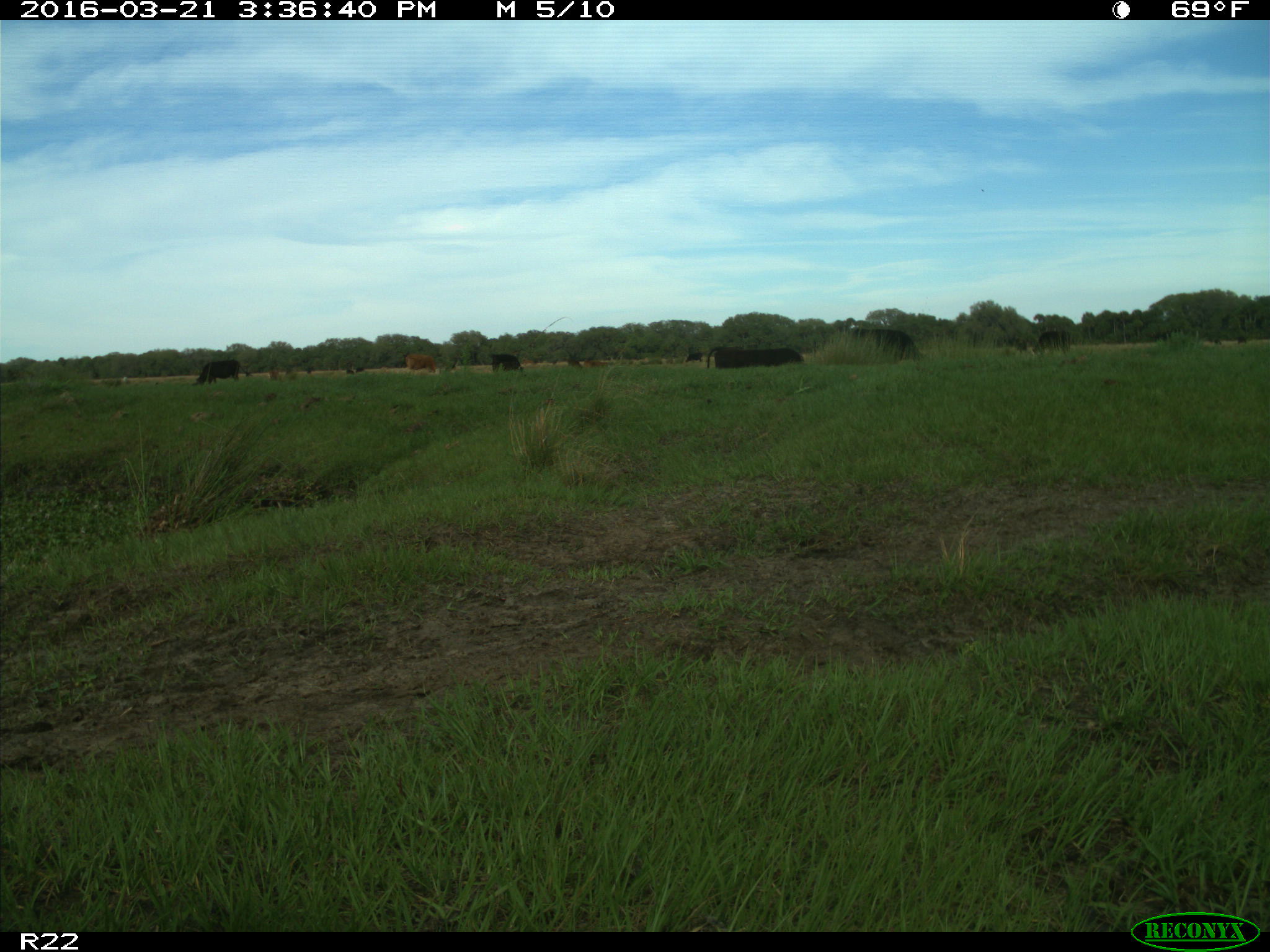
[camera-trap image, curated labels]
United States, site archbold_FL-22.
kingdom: Animalia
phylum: Chordata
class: Mammalia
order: Artiodactyla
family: Bovidae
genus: Bos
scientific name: Bos taurus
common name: domestic cow